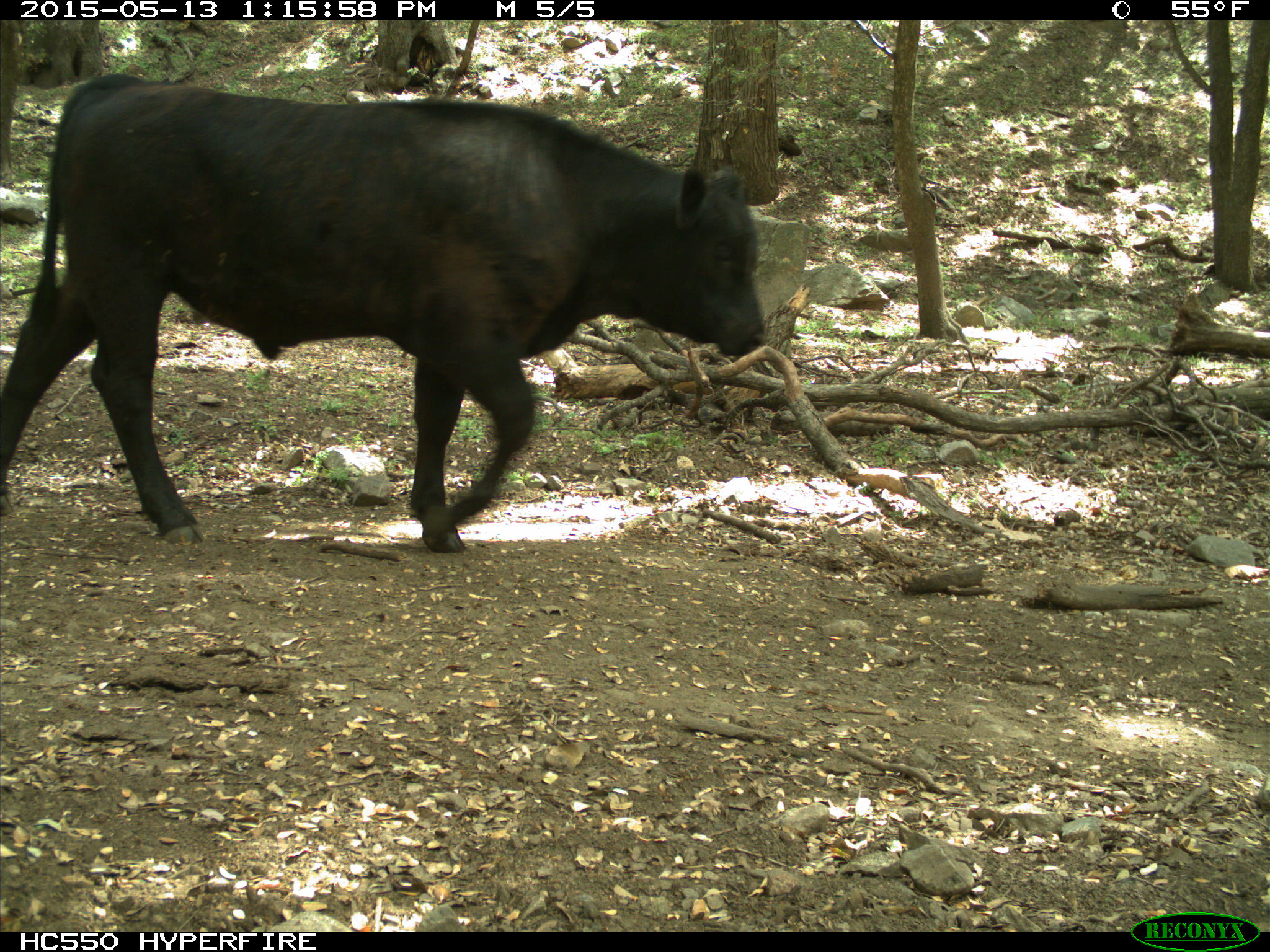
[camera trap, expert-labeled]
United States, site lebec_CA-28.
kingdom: Animalia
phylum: Chordata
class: Mammalia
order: Artiodactyla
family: Bovidae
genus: Bos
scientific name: Bos taurus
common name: domestic cow